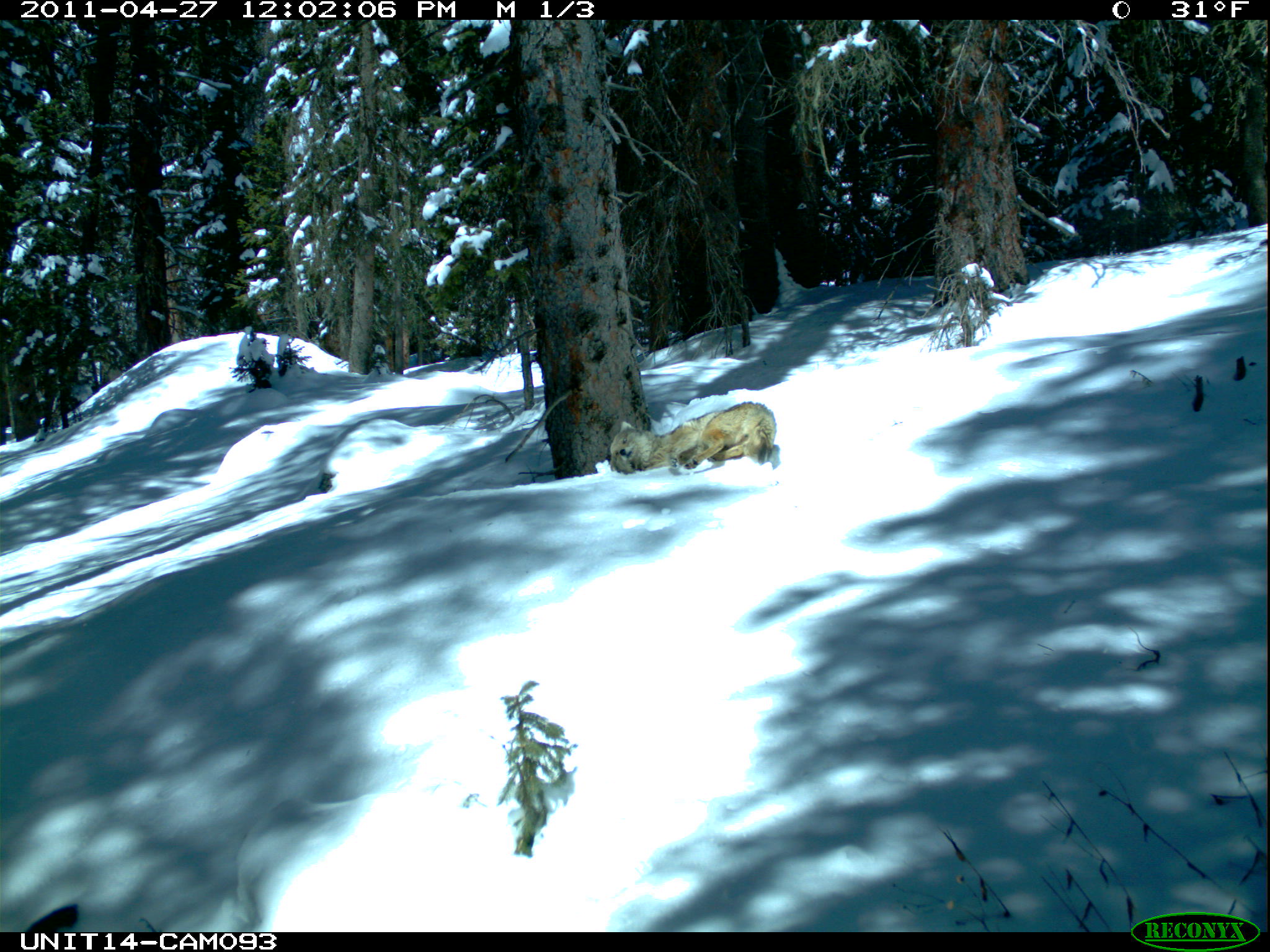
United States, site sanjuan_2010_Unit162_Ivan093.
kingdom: Animalia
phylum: Chordata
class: Mammalia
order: Carnivora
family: Canidae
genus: Canis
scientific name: Canis latrans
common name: coyote